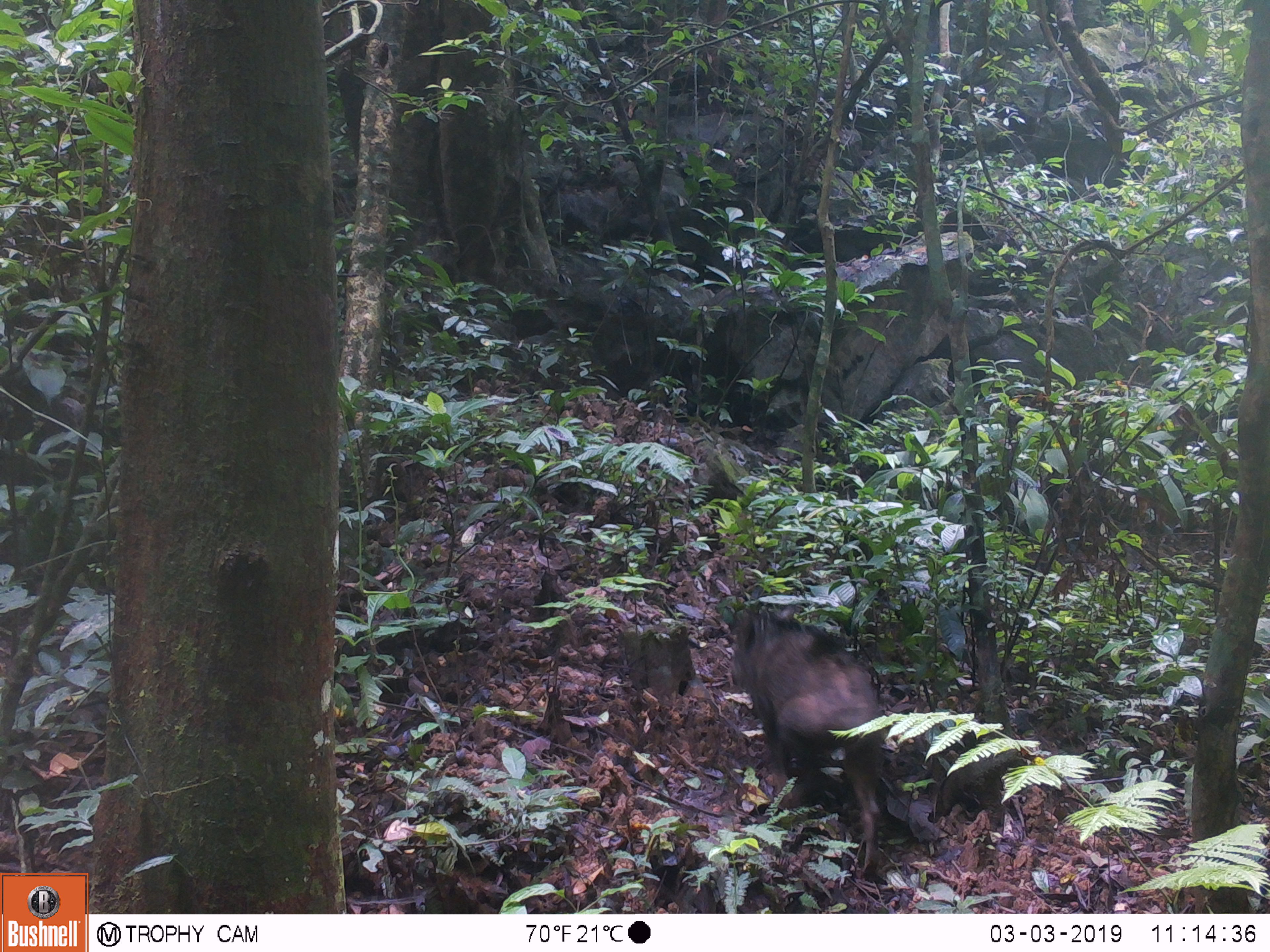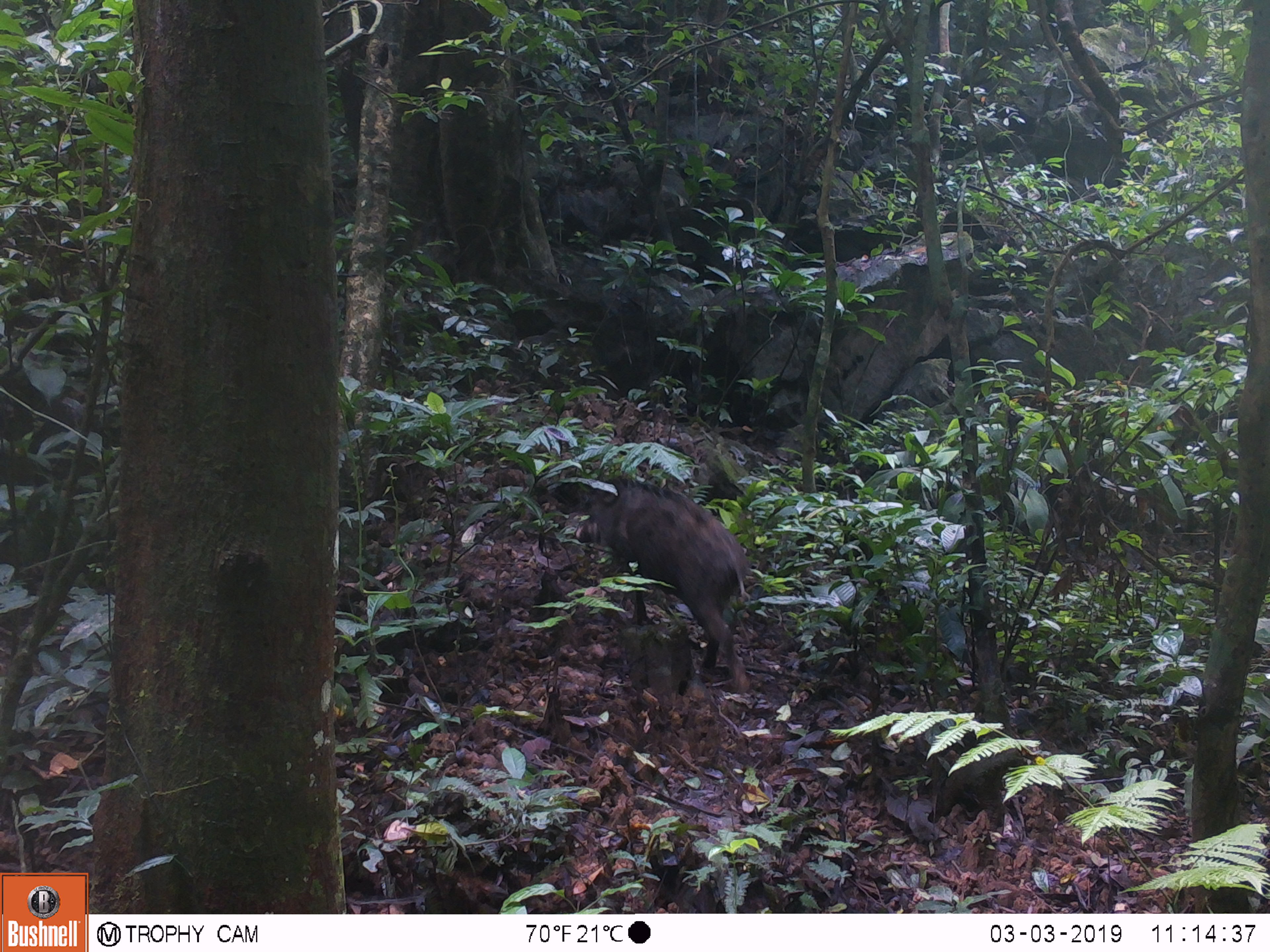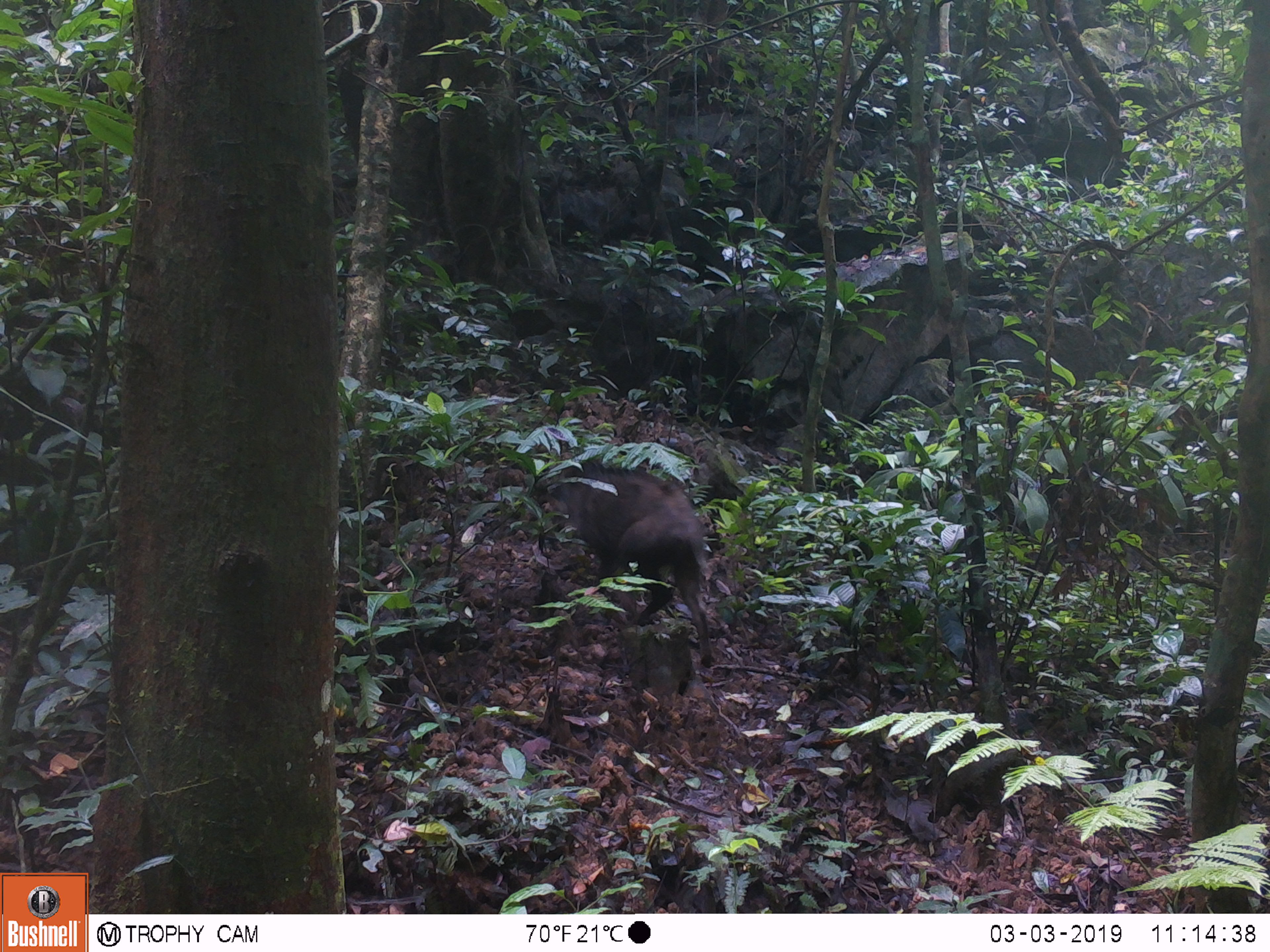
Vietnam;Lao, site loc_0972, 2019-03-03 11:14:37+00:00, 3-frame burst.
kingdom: Animalia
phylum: Chordata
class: Mammalia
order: Artiodactyla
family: Suidae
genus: Sus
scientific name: Sus scrofa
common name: eurasian wild pig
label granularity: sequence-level